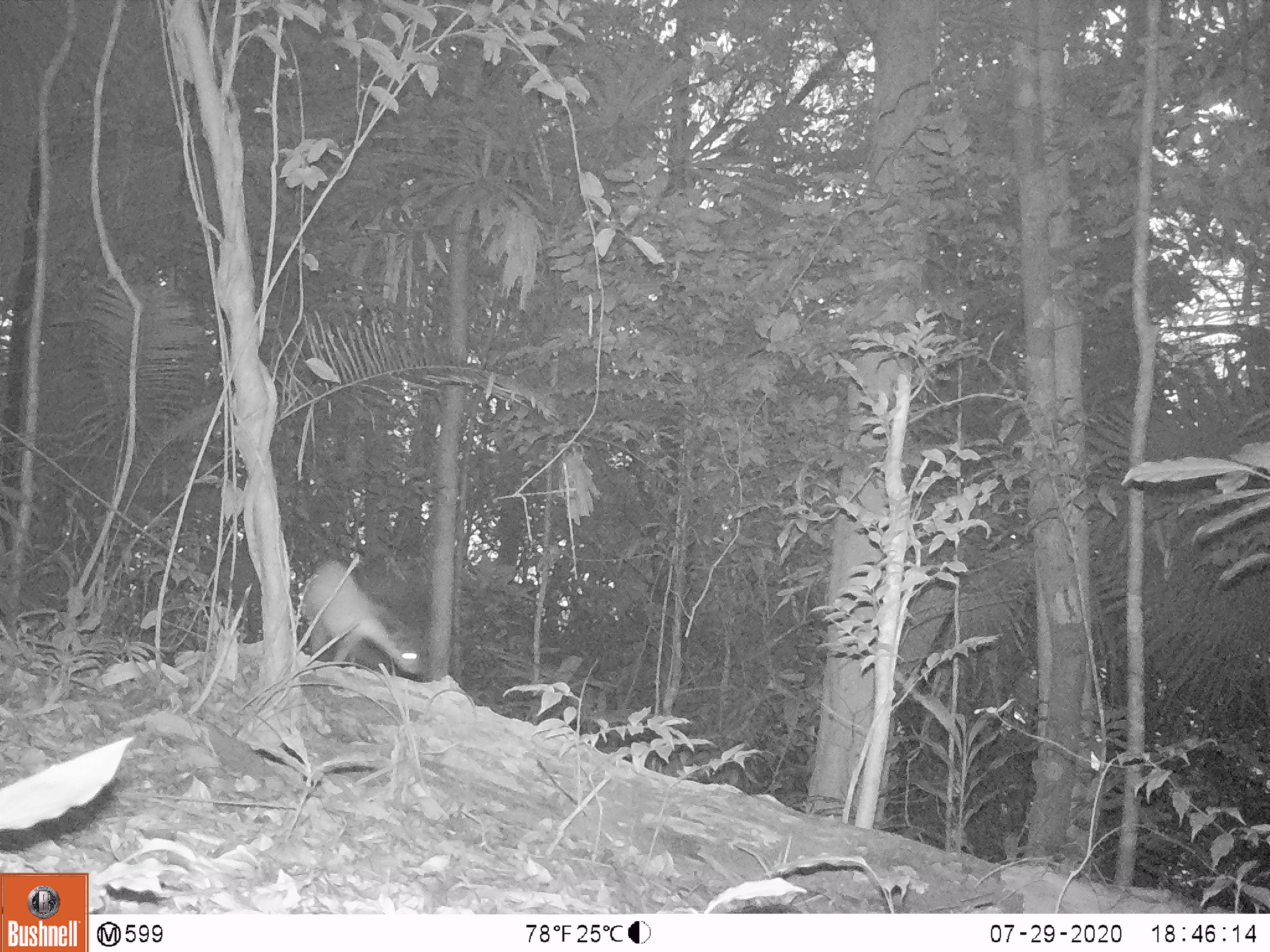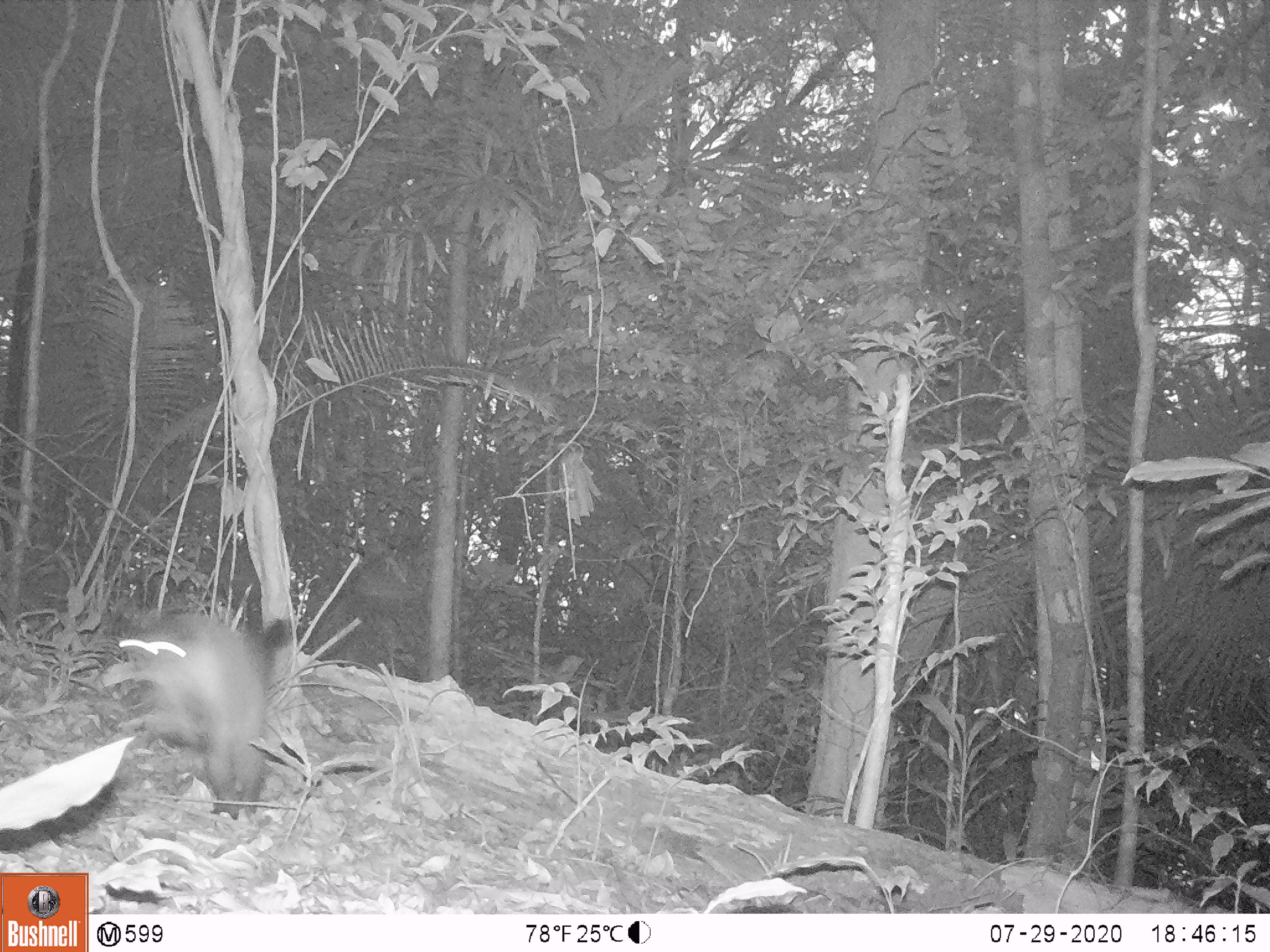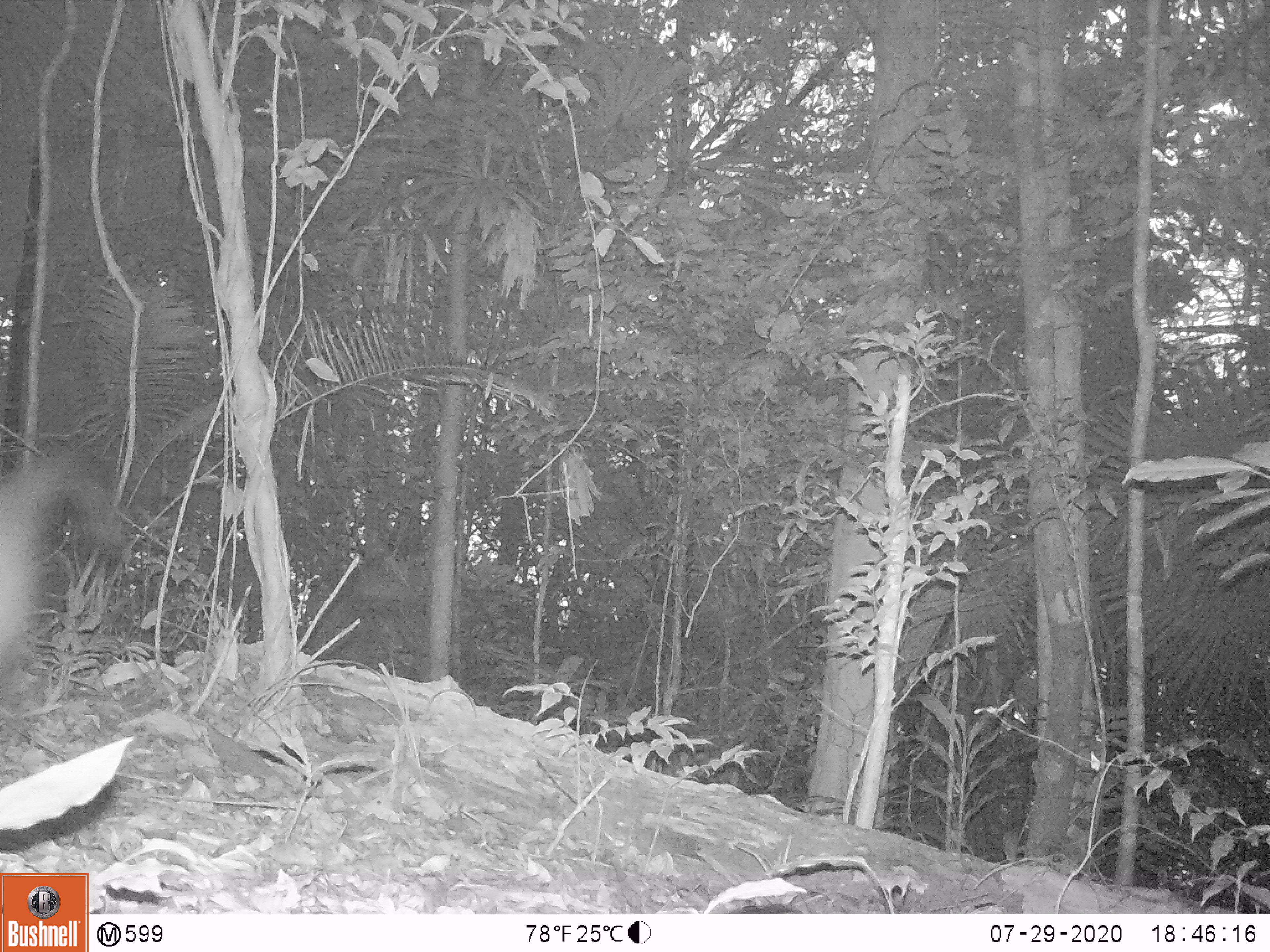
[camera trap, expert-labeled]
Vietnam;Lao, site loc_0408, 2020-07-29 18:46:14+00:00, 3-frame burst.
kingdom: Animalia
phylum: Chordata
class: Mammalia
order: Carnivora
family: Mustelidae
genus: Martes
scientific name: Martes flavigula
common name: yellow-throated marten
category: yellow throated marten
Yellow throated marten (yellow-throated marten) (Martes flavigula). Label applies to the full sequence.